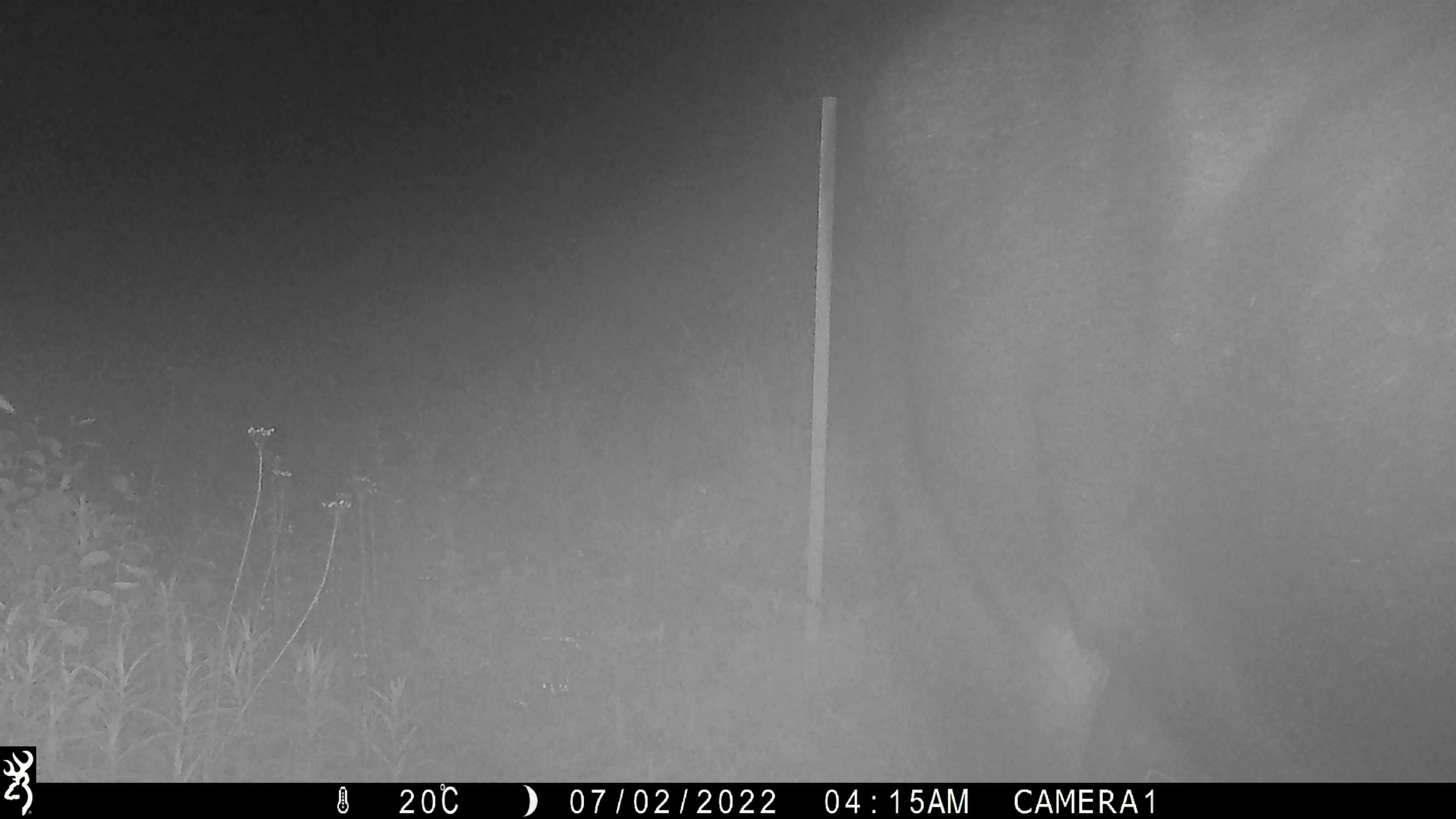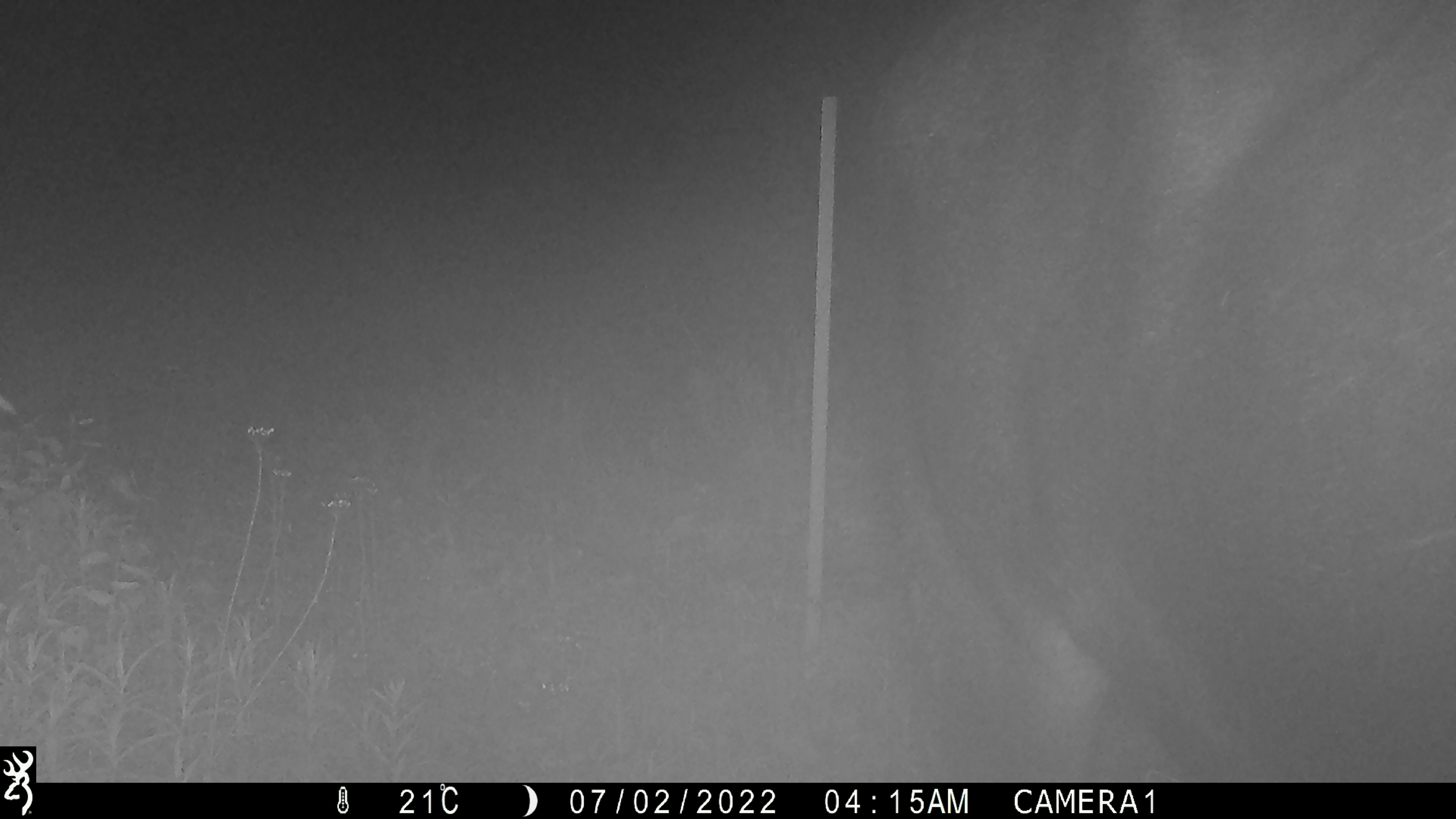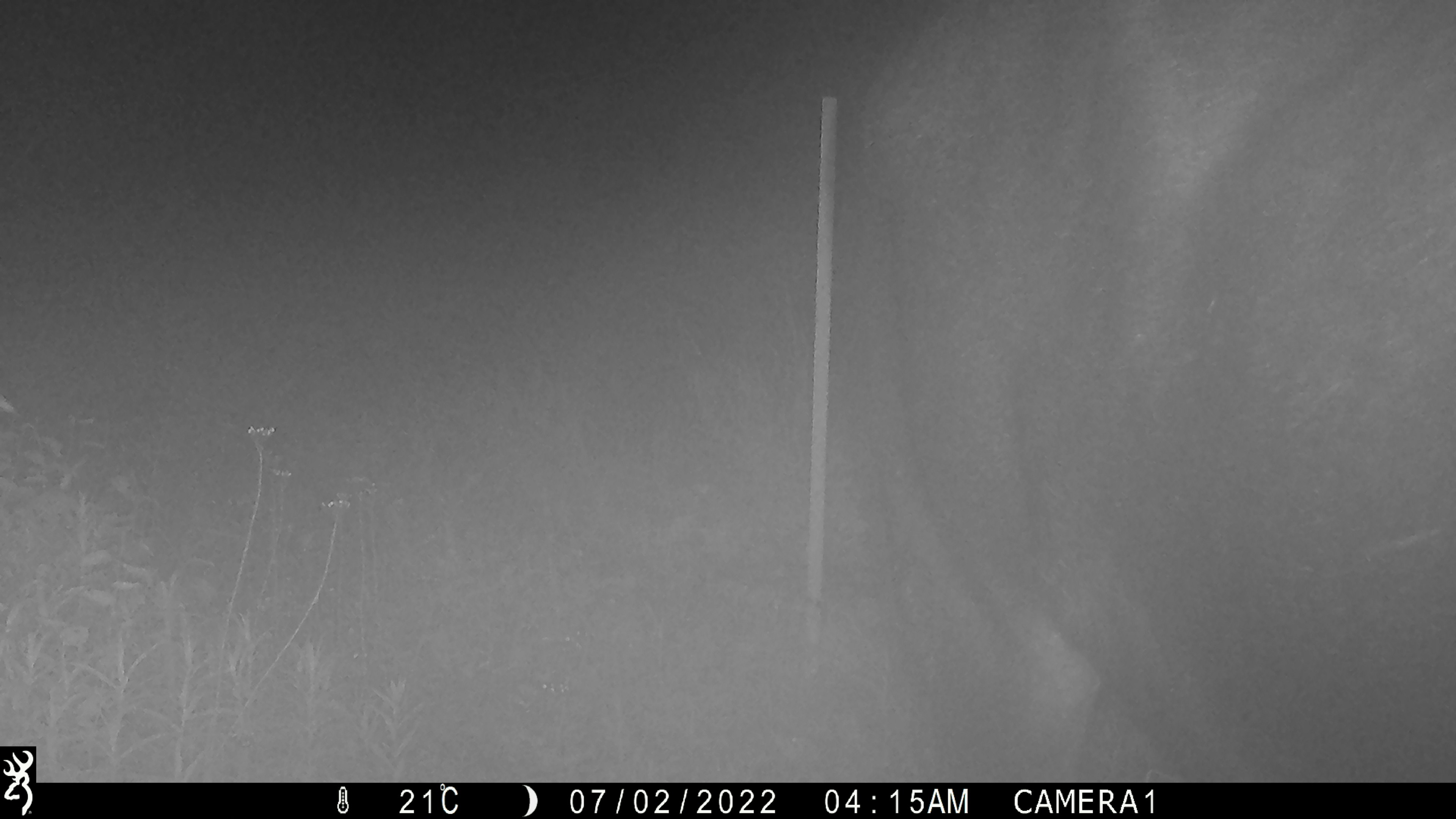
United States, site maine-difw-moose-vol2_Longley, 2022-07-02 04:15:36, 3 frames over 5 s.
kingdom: Animalia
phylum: Chordata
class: Mammalia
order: Artiodactyla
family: Cervidae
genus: Alces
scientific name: Alces alces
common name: moose